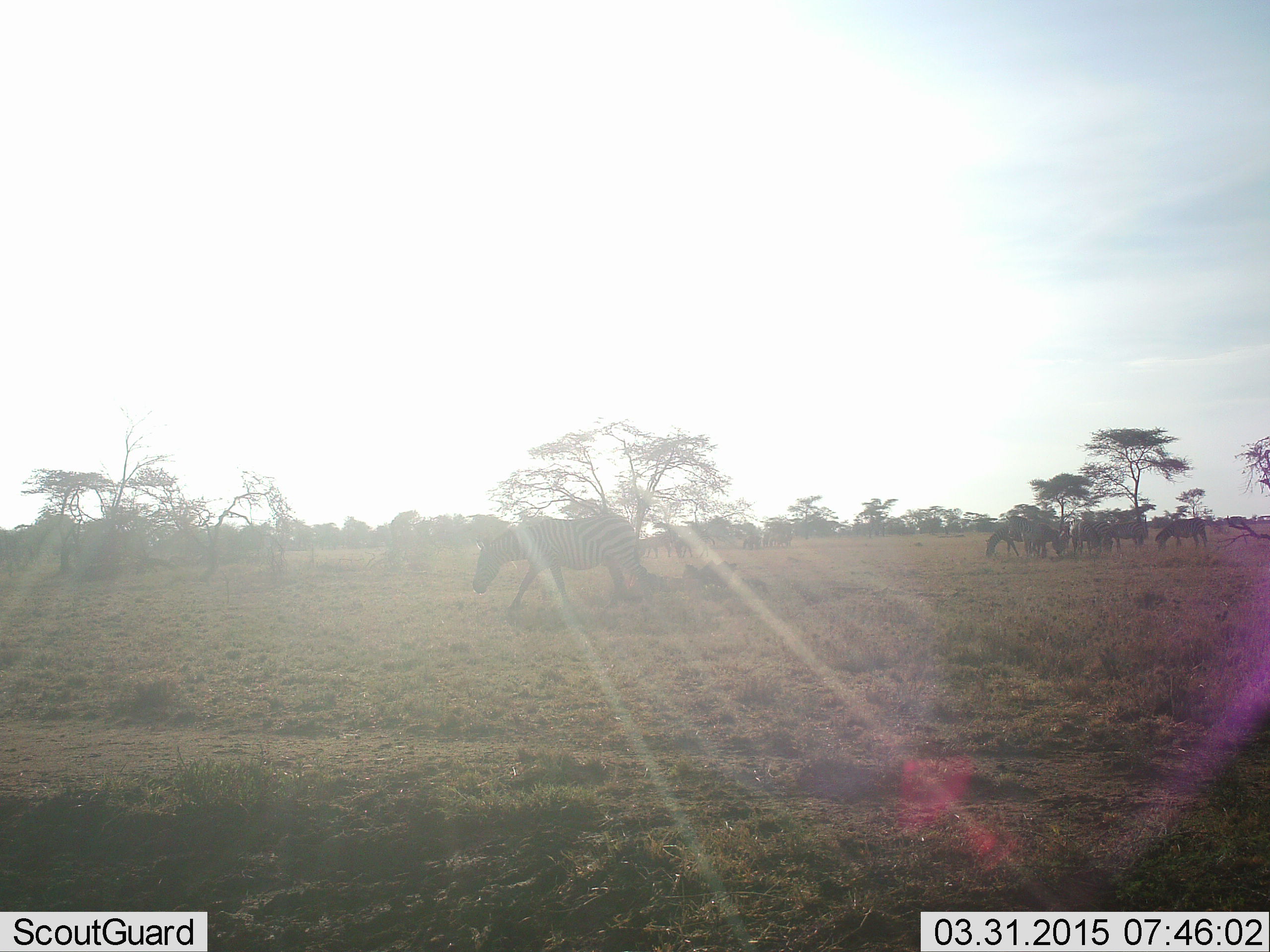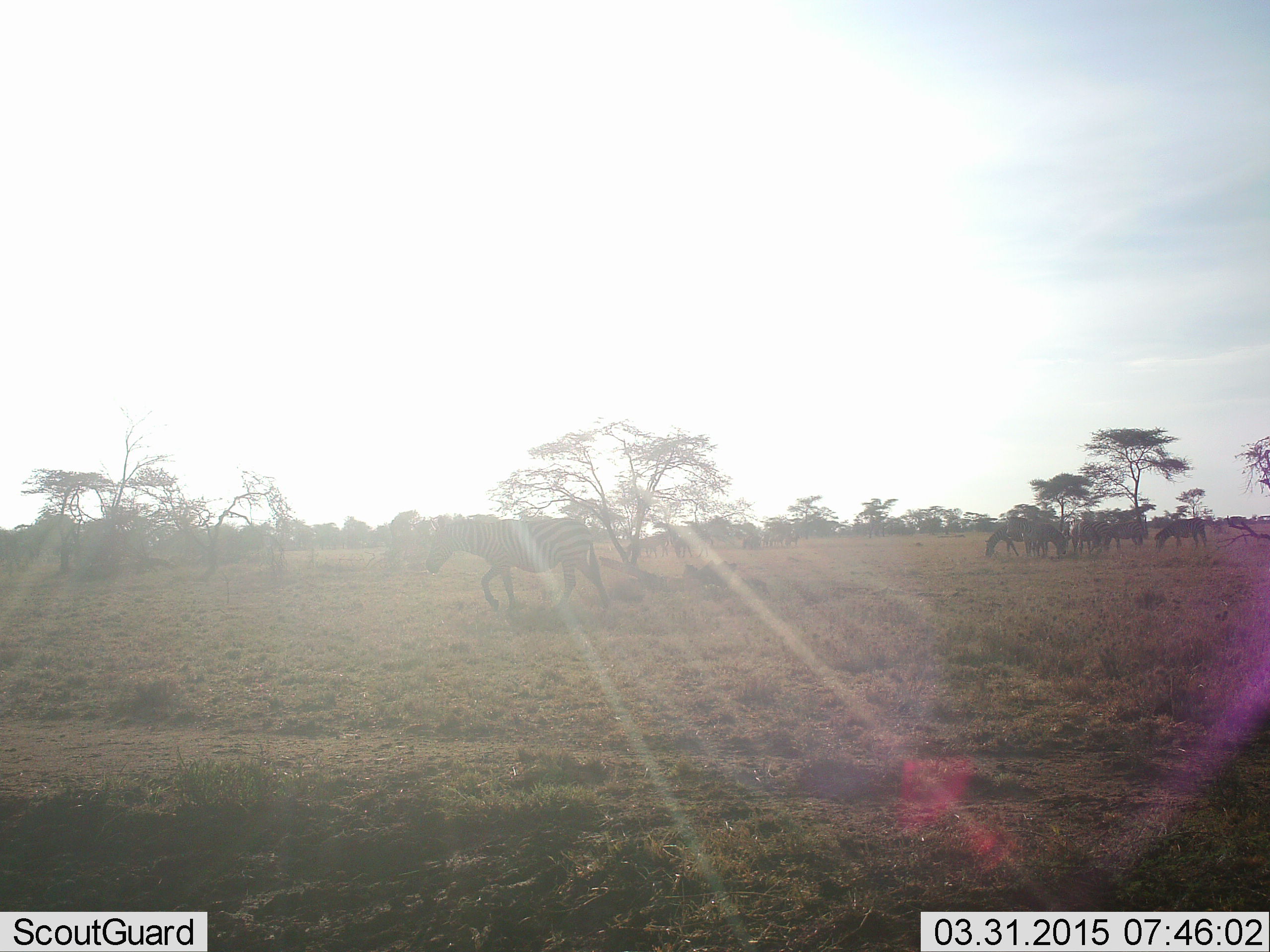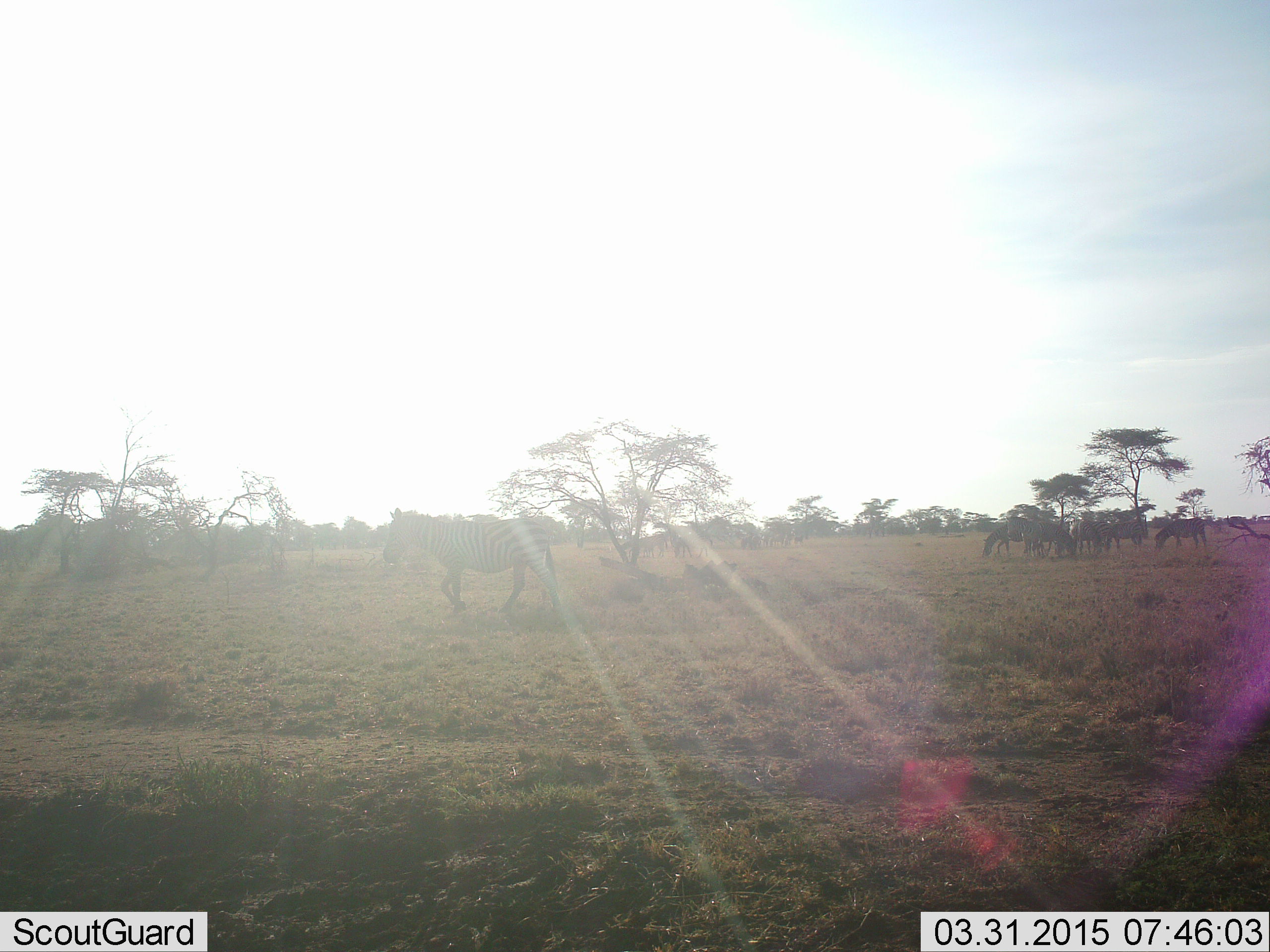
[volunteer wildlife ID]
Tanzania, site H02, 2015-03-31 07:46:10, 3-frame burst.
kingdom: Animalia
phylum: Chordata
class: Mammalia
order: Perissodactyla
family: Equidae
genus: Equus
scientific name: Equus quagga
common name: plains zebra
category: zebra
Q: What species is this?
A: Zebra (plains zebra) (Equus quagga).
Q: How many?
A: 10.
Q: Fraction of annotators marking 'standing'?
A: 70%.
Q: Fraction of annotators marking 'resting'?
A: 0%.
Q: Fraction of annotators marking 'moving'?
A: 80%.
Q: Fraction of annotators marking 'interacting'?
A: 0%.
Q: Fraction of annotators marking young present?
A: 0%.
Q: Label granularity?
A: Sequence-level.